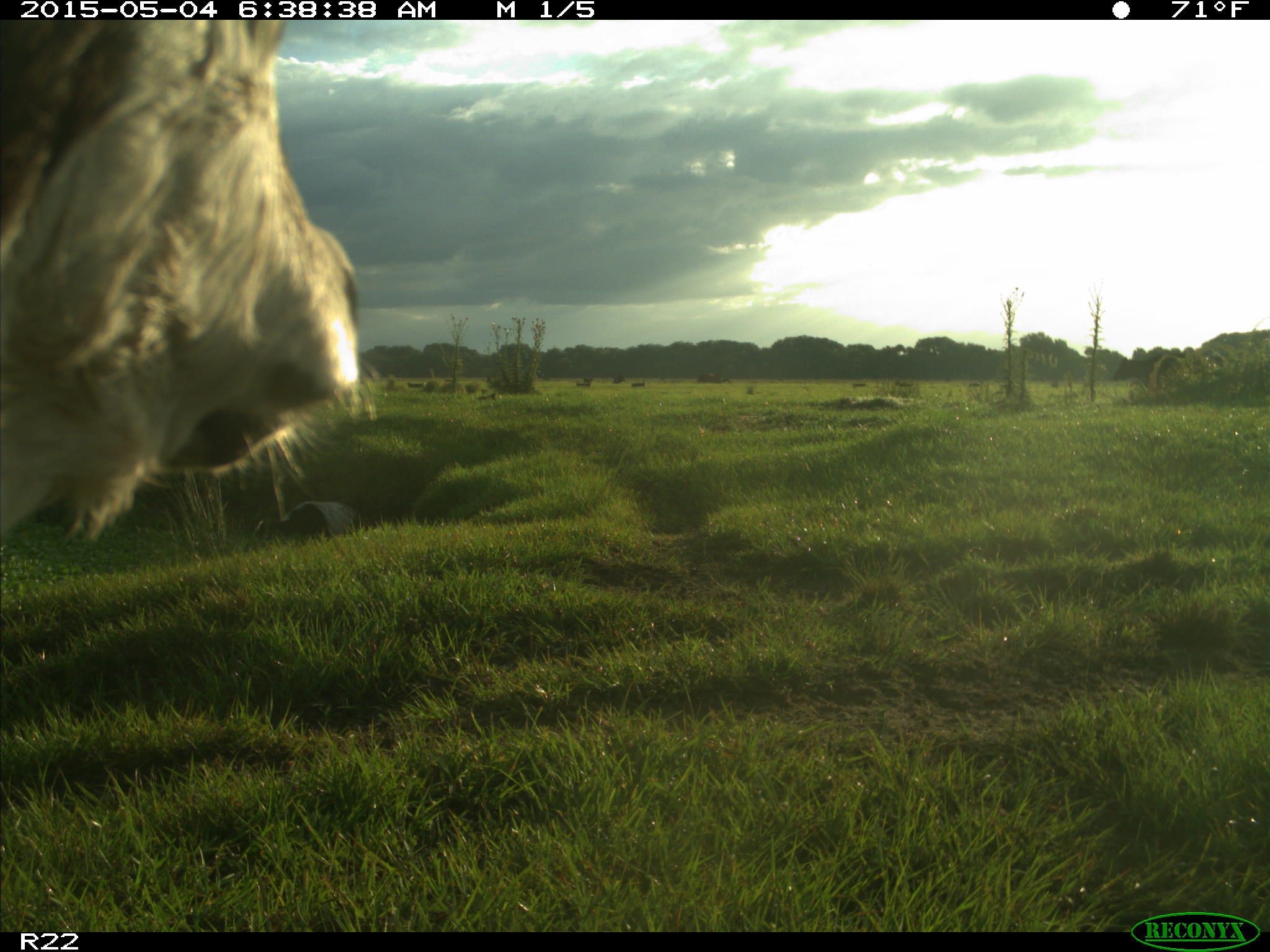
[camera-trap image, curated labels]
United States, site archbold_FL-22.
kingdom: Animalia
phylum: Chordata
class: Mammalia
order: Artiodactyla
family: Bovidae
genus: Bos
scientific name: Bos taurus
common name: domestic cow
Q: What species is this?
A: Bos taurus (domestic cow).